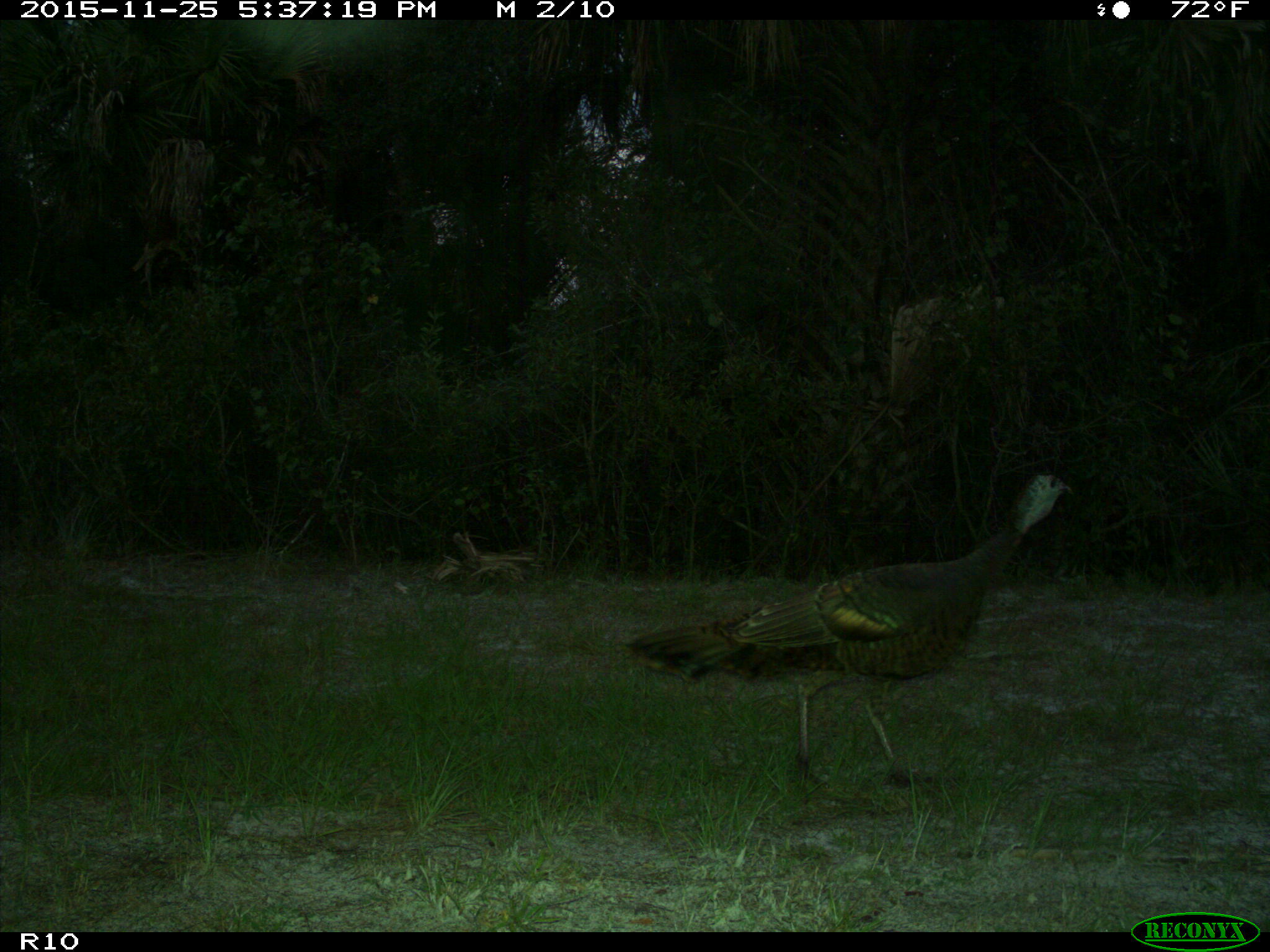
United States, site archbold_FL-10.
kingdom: Animalia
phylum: Chordata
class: Aves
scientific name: Aves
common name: birds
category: unidentified bird